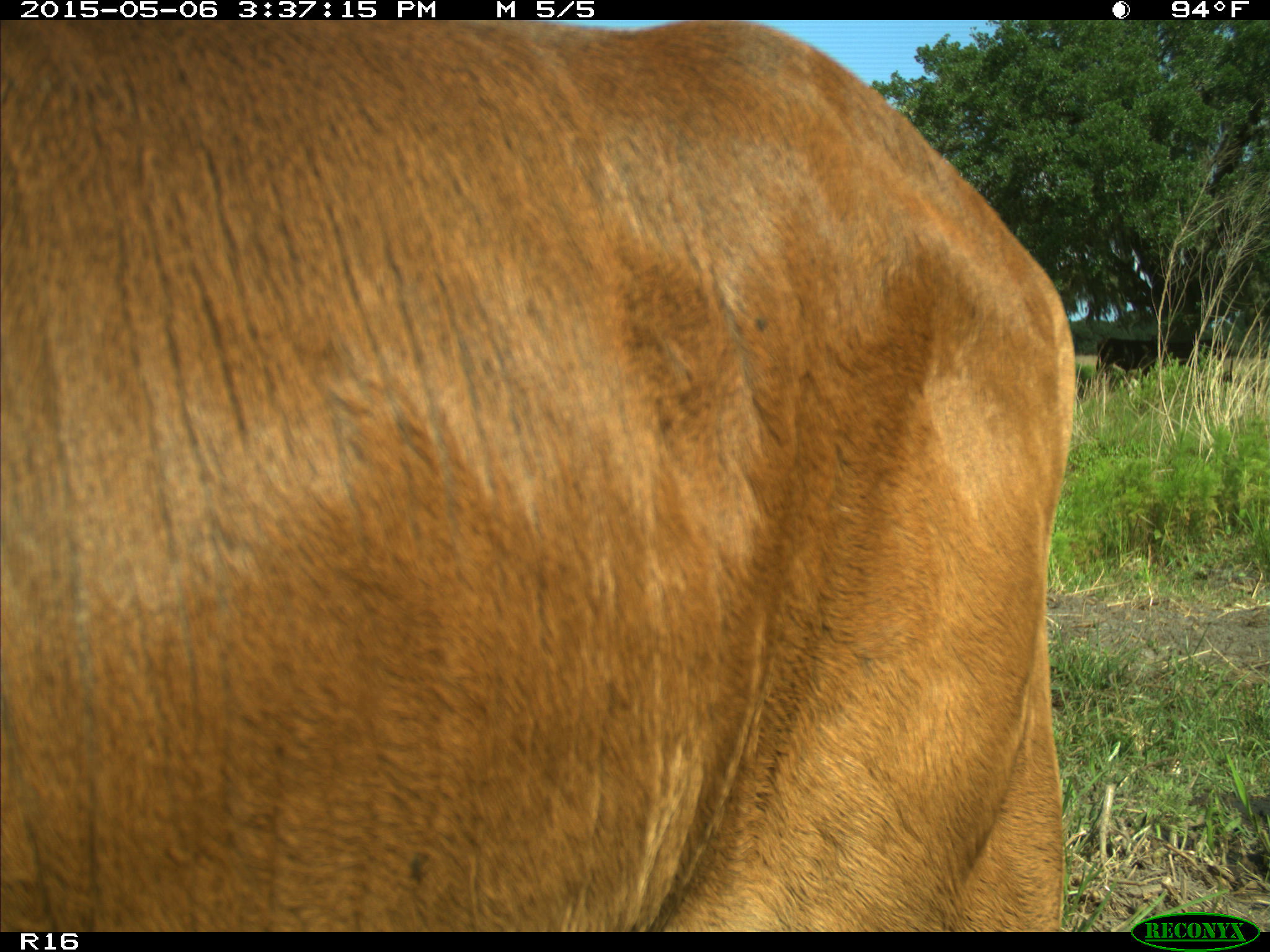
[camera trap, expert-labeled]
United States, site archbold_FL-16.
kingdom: Animalia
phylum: Chordata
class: Mammalia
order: Artiodactyla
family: Bovidae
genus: Bos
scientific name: Bos taurus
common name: domestic cow